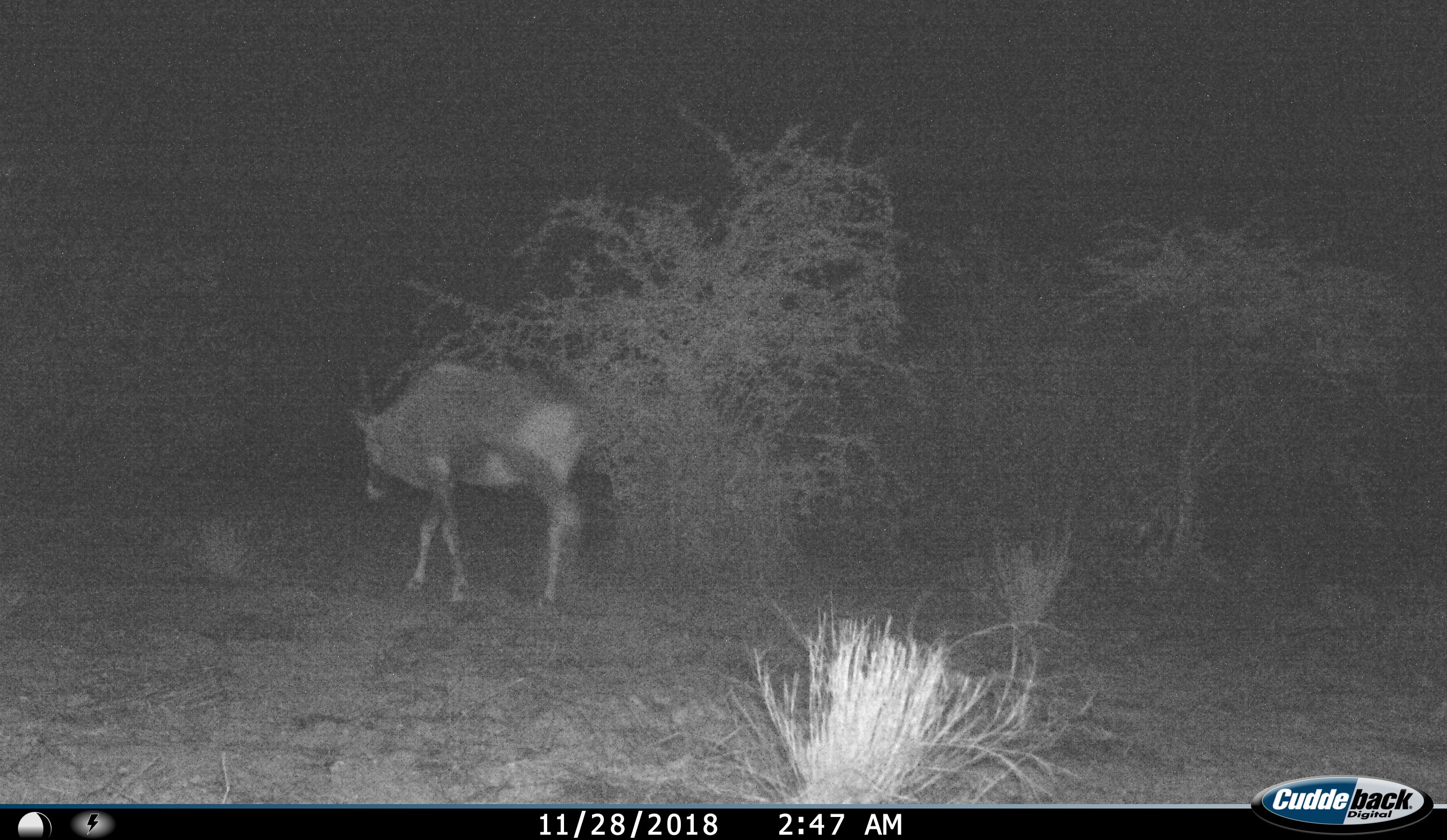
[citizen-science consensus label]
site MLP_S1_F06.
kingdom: Animalia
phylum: Chordata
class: Mammalia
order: Artiodactyla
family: Bovidae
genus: Oryx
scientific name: Oryx gazella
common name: gemsbok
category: oryx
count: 1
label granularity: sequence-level